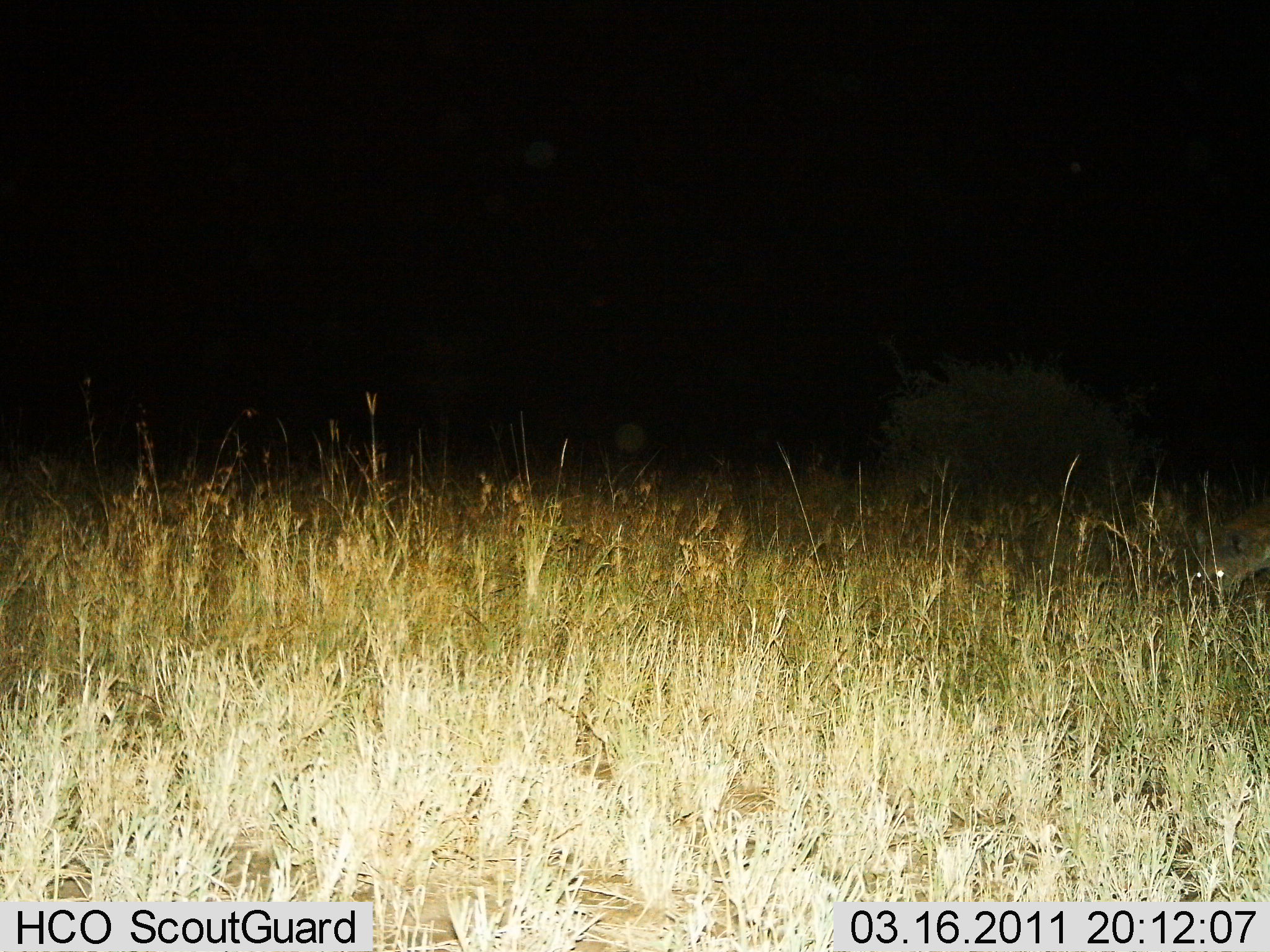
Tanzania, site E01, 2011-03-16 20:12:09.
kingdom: Animalia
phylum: Chordata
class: Mammalia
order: Carnivora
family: Hyaenidae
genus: Crocuta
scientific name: Crocuta crocuta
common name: spotted hyena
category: hyenaspotted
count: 1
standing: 44%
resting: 0%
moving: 56%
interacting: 0%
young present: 0%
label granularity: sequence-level